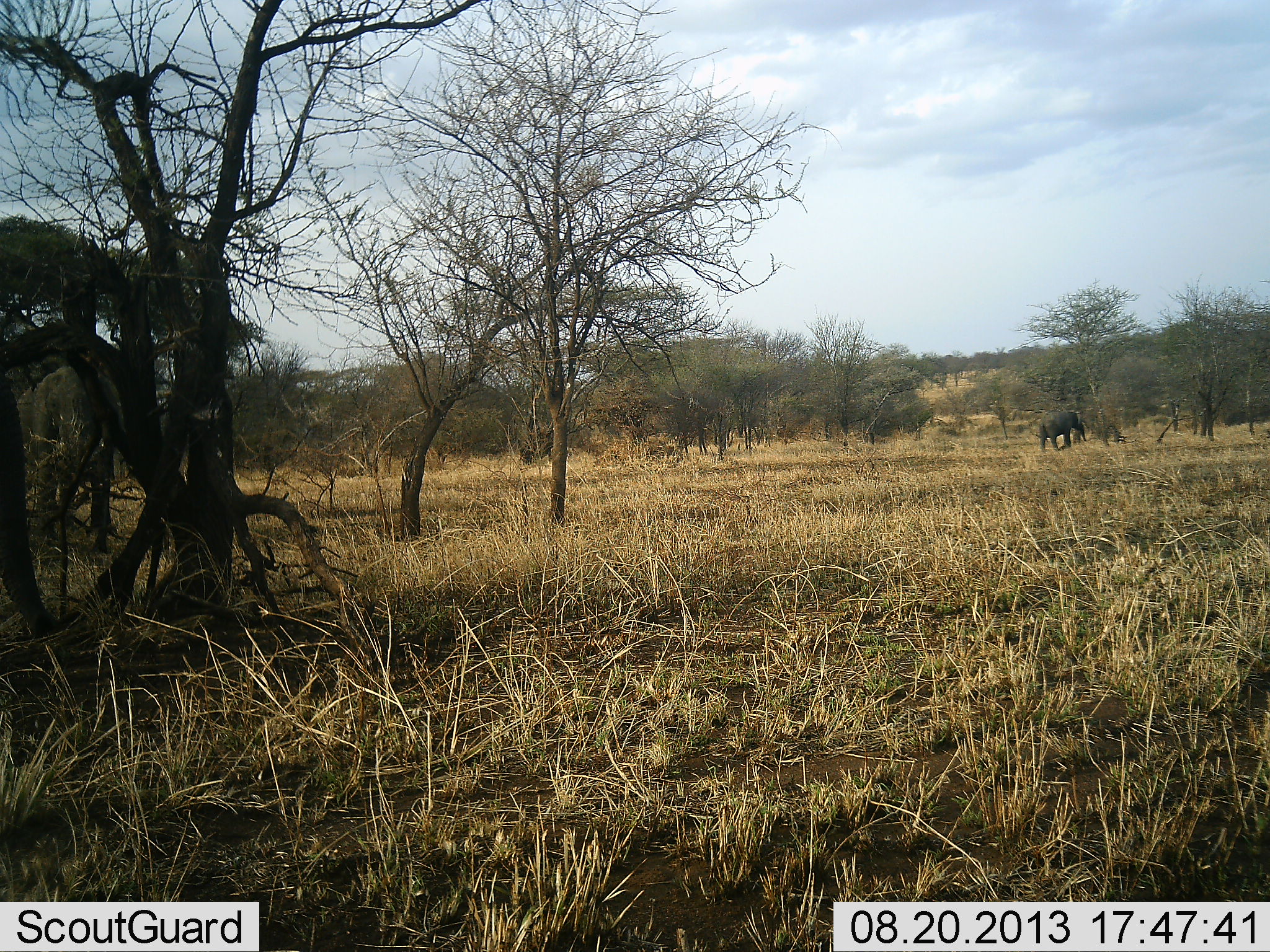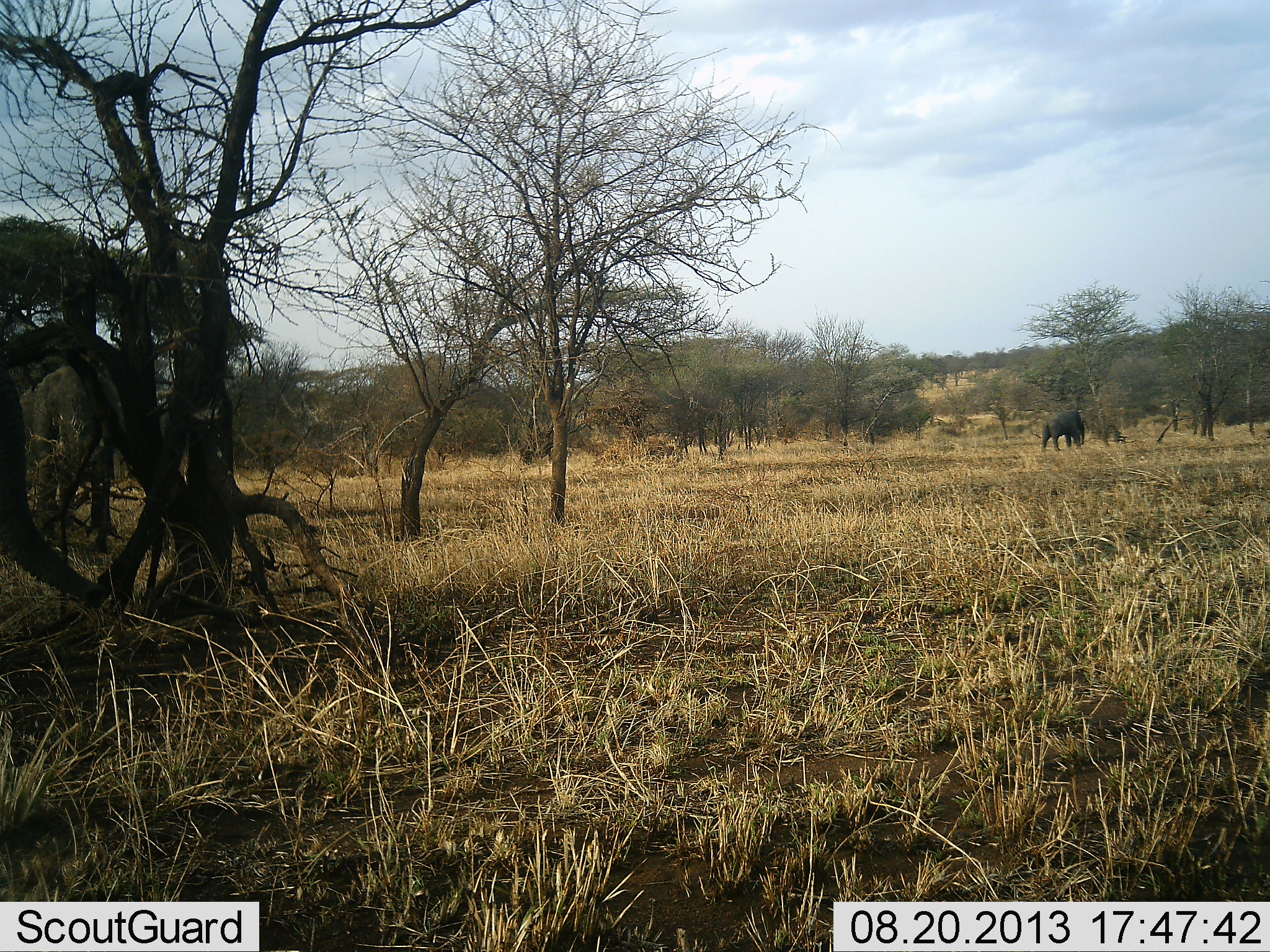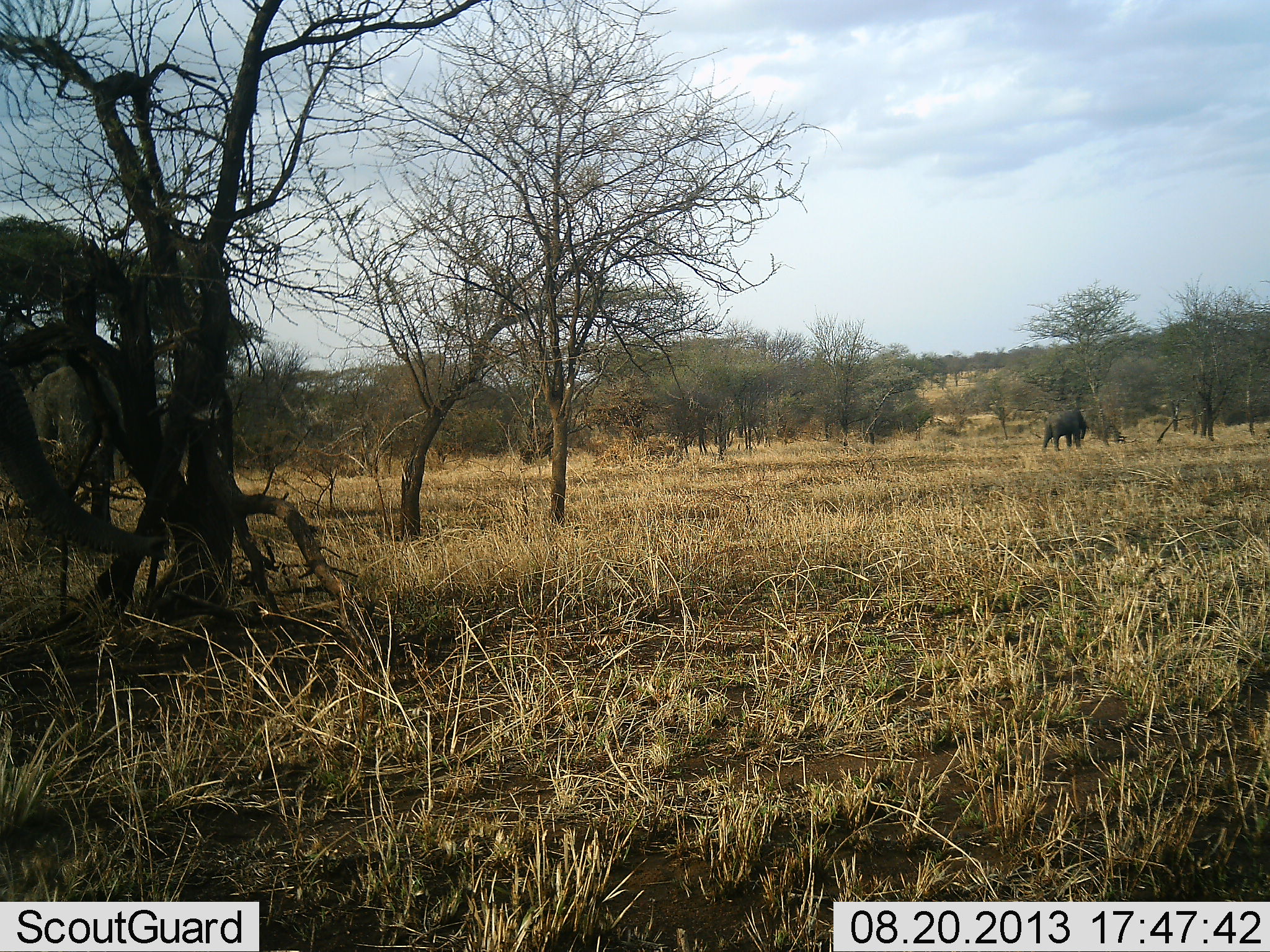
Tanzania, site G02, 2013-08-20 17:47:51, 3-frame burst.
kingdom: Animalia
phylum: Chordata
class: Mammalia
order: Proboscidea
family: Elephantidae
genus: Loxodonta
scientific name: Loxodonta africana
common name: african bush elephant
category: elephant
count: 2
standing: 25%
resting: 0%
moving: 33%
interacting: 0%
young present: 0%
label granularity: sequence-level